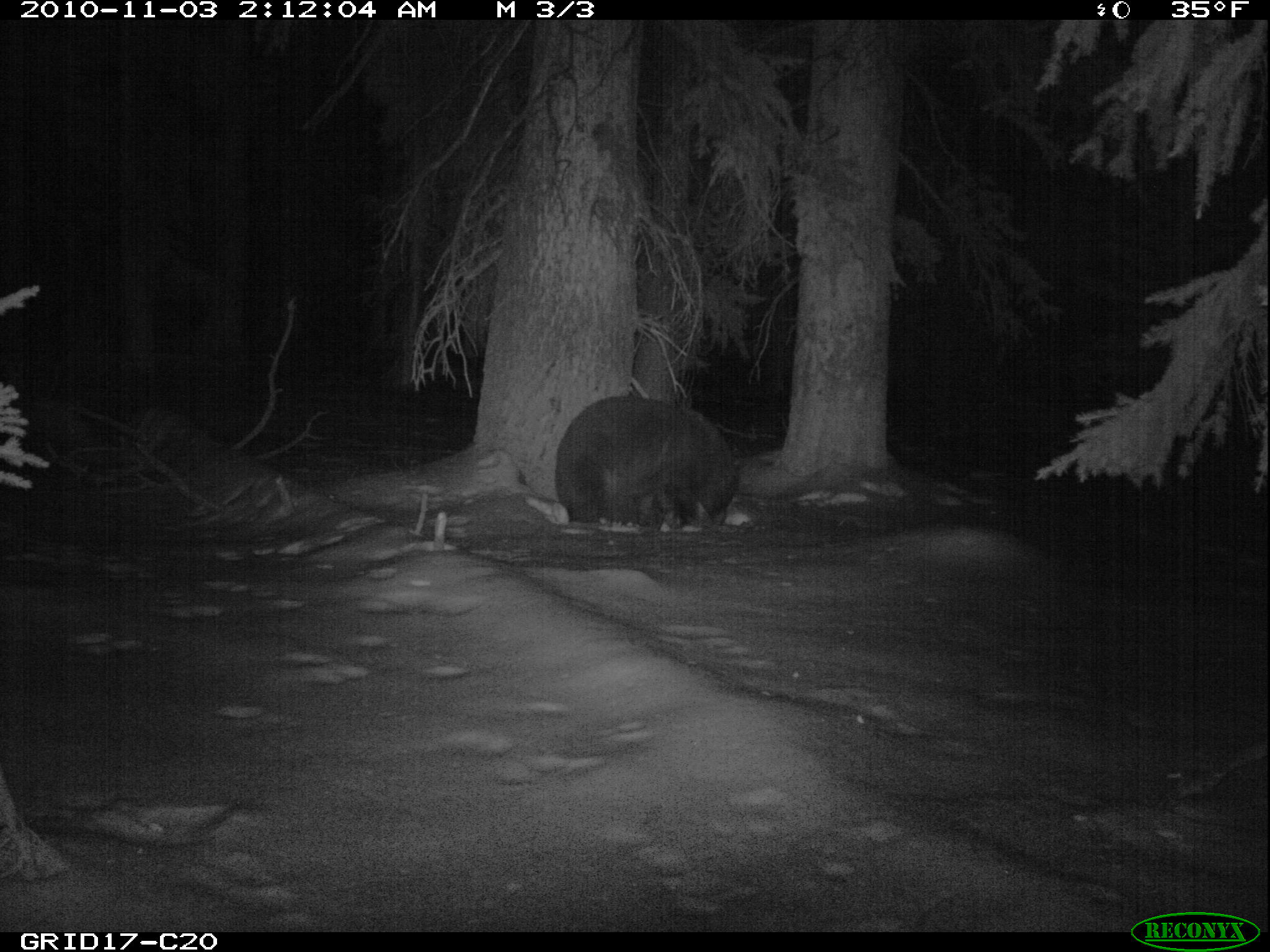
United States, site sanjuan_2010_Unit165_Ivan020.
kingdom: Animalia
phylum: Chordata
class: Mammalia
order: Carnivora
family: Ursidae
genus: Ursus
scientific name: Ursus americanus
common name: american black bear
Ursus americanus (american black bear).